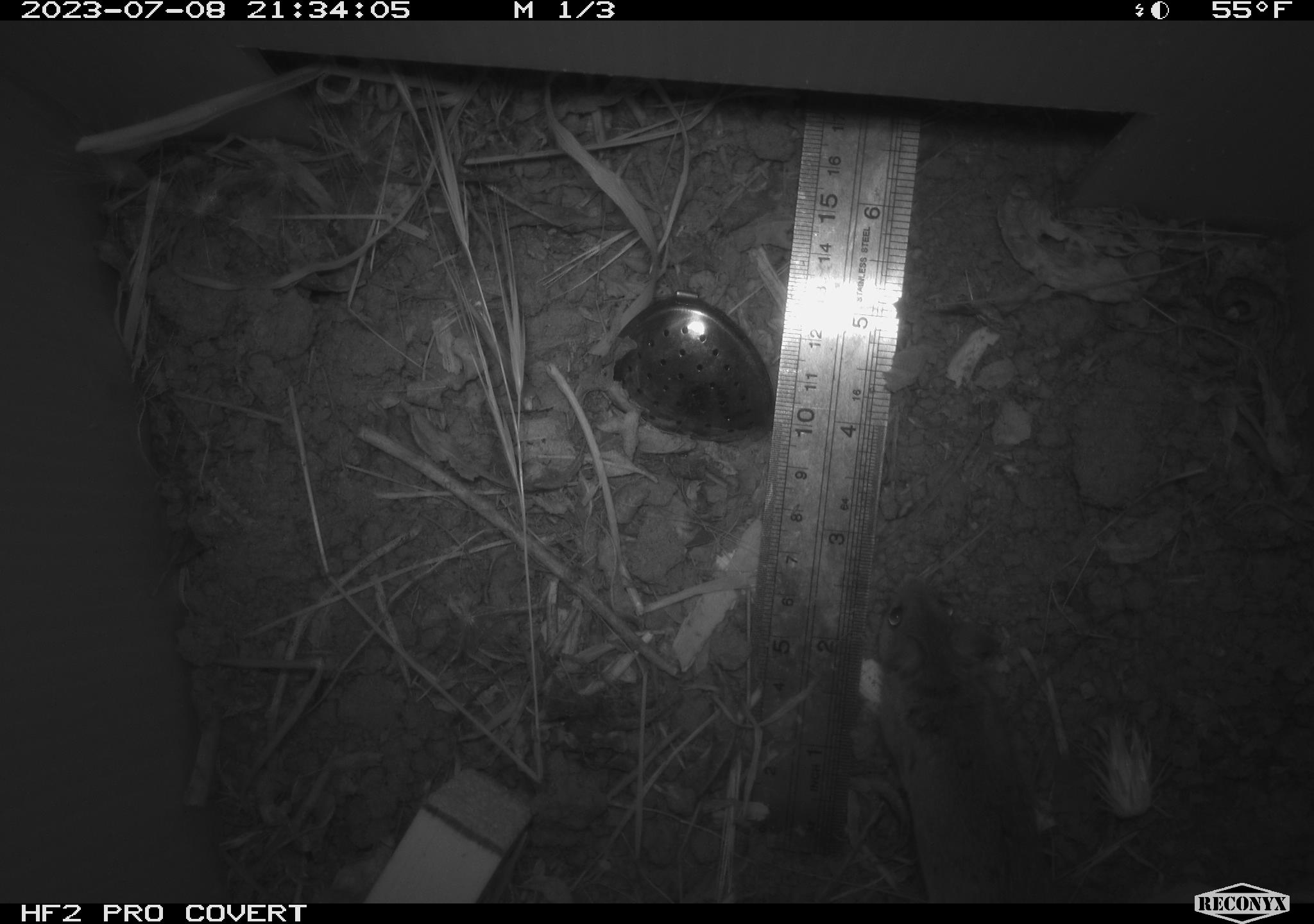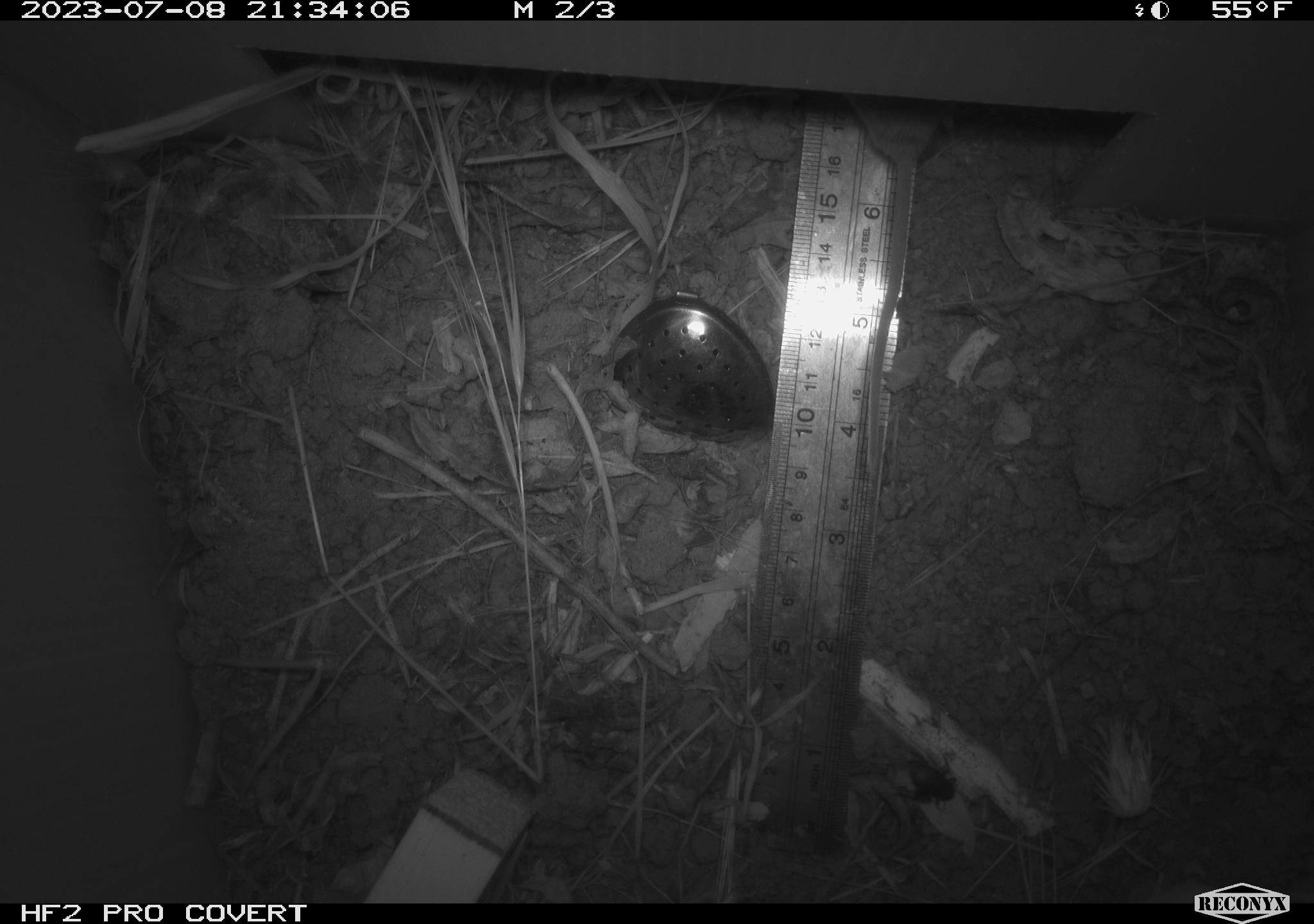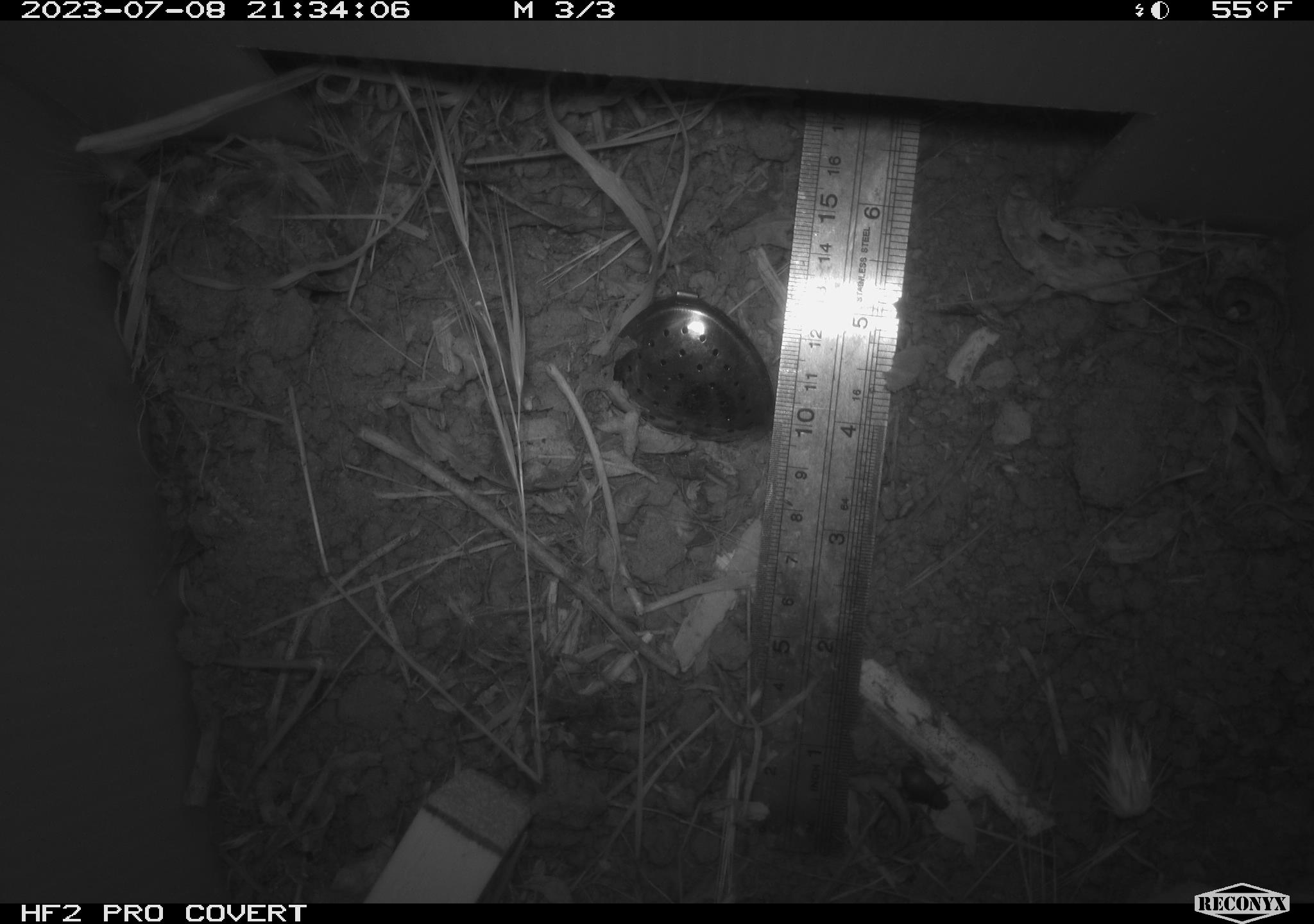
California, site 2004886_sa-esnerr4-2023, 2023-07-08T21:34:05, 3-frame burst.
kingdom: Animalia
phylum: Chordata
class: Mammalia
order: Rodentia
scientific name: Rodentia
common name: mouse species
Mouse species (Rodentia).